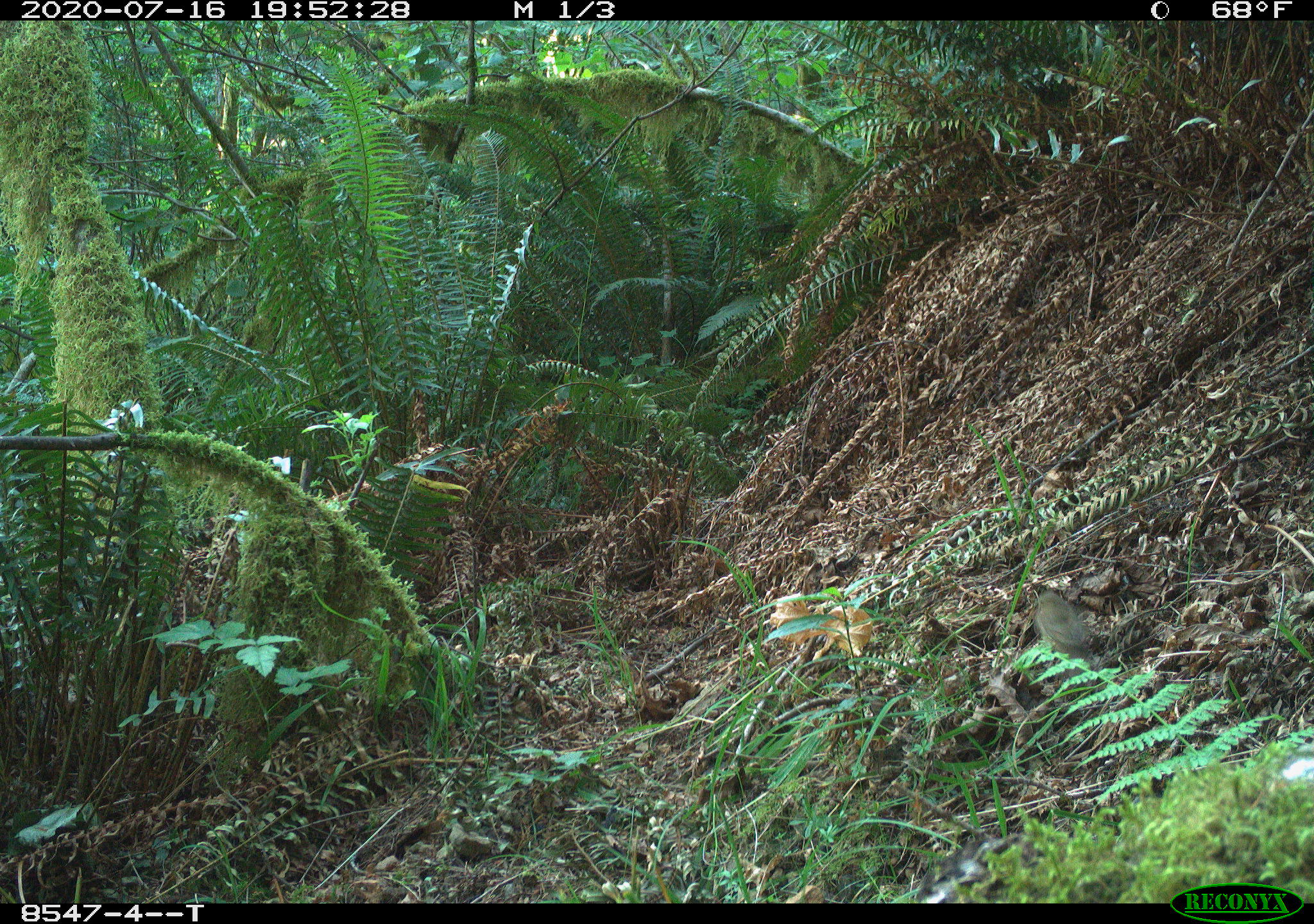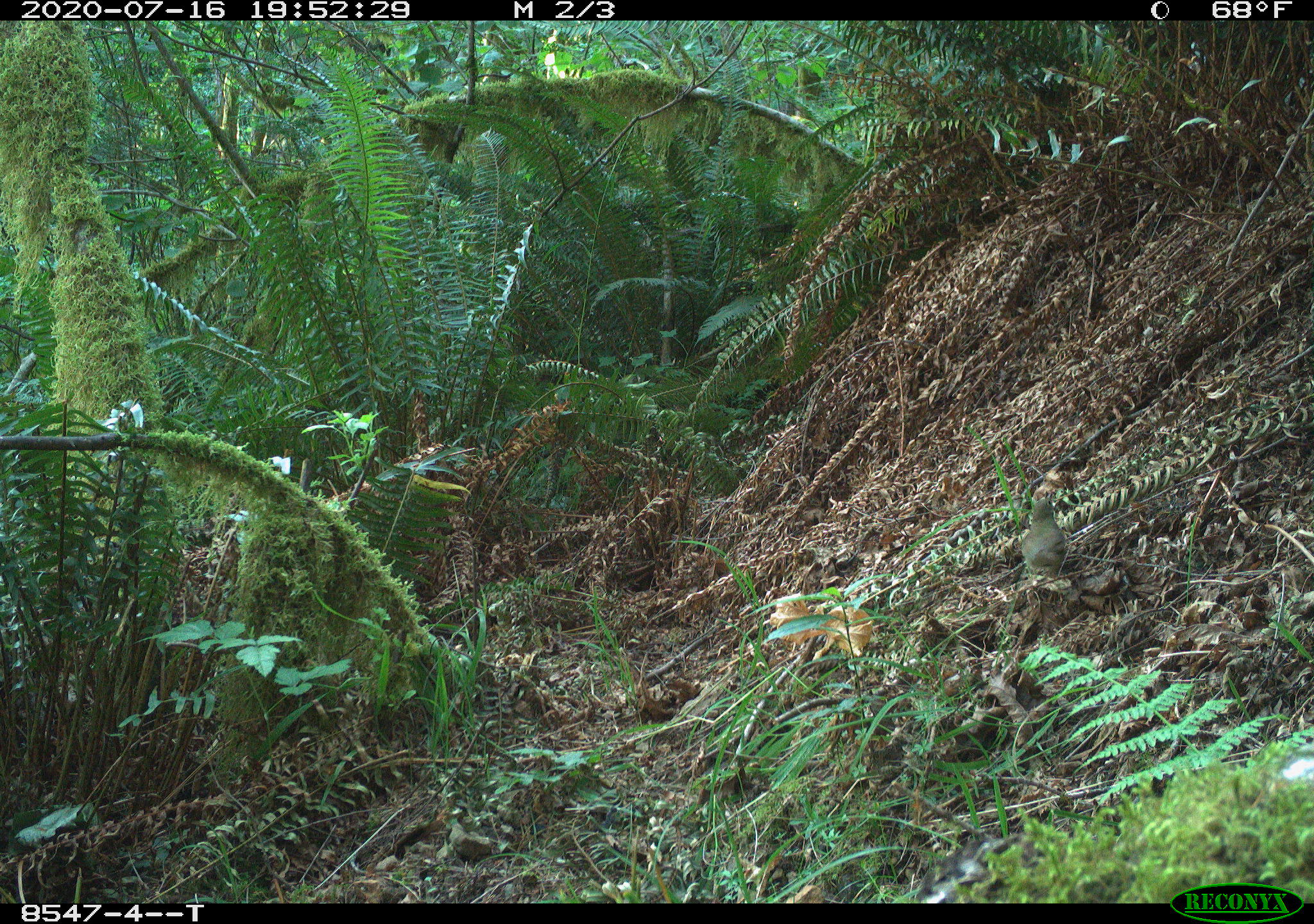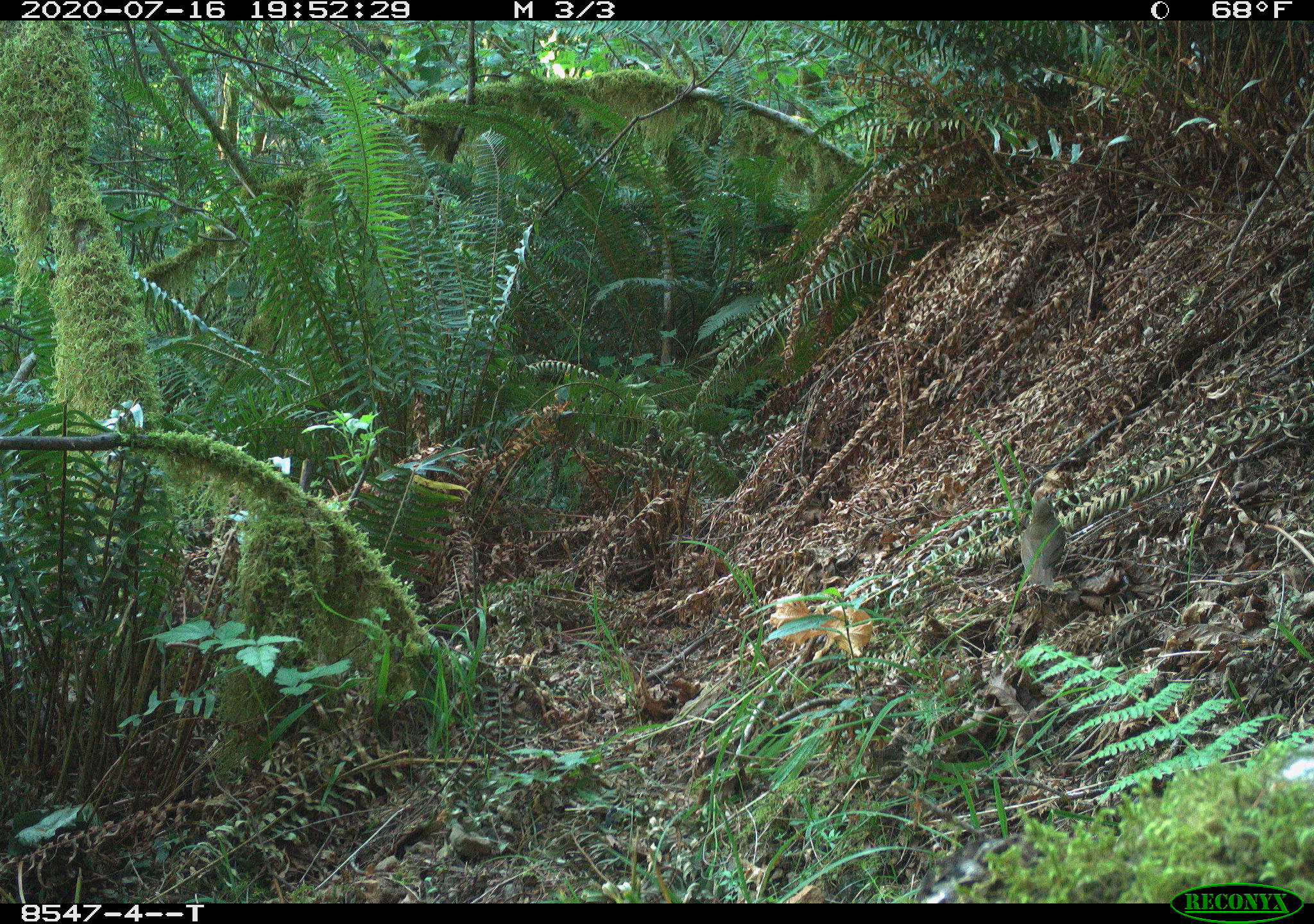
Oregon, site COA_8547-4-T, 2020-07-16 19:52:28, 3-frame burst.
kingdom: Animalia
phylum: Chordata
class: Aves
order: Passeriformes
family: Turdidae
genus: Catharus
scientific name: Catharus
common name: brown thrushes and nightingale-thrushes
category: catharus species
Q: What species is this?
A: Catharus species (brown thrushes and nightingale-thrushes) (Catharus).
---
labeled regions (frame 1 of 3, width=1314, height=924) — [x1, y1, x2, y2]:
catharus species: [1028, 581, 1100, 666]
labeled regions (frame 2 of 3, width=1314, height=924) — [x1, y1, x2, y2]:
catharus species: [1013, 497, 1070, 583]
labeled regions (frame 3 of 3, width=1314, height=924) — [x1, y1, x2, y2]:
catharus species: [999, 489, 1074, 602]